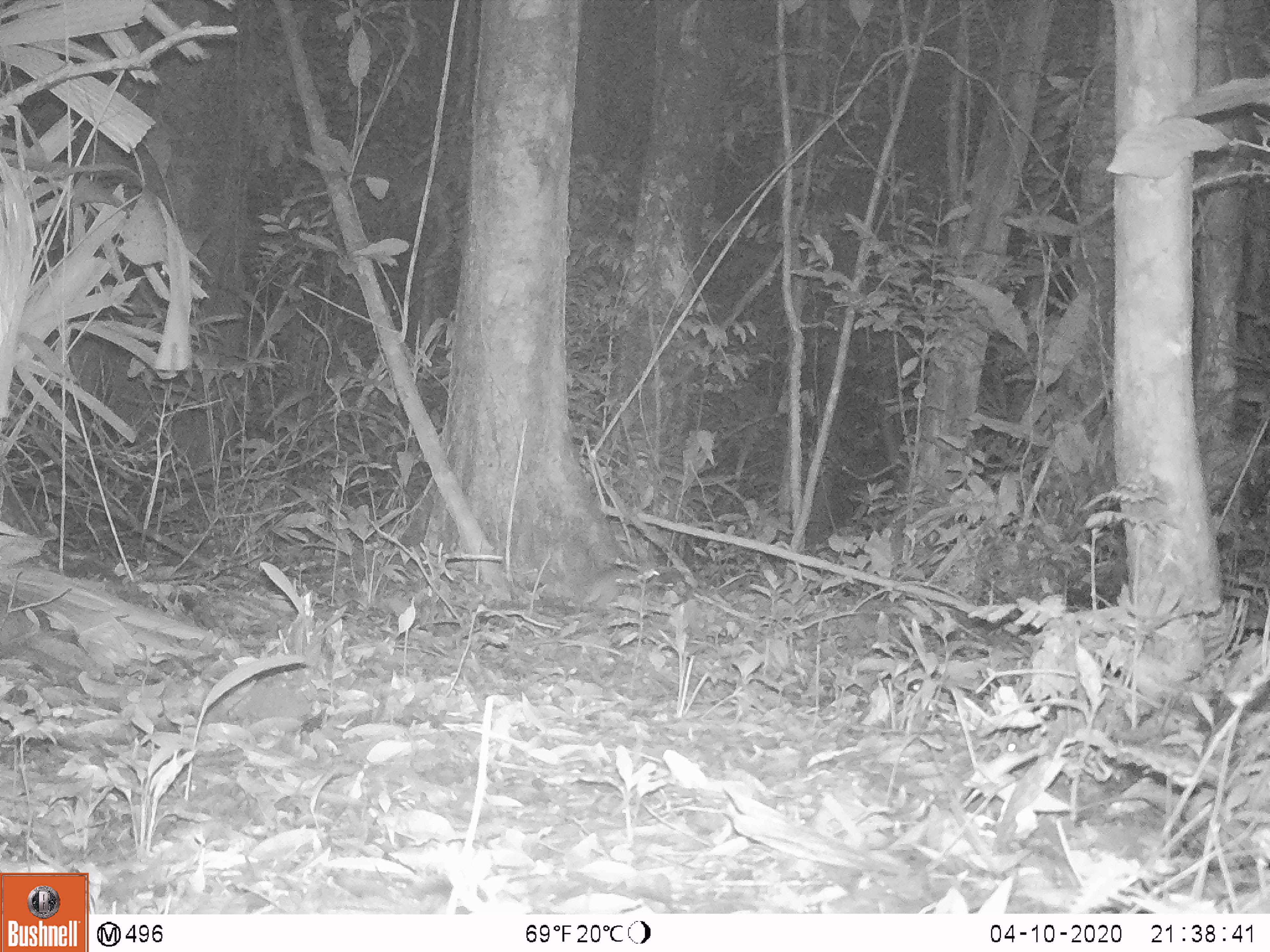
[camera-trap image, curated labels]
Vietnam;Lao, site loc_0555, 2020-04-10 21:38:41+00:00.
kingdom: Animalia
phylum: Chordata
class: Mammalia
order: Rodentia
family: Muridae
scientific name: Muridae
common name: old-world mice and rats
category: unidentified murid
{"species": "unidentified murid (old-world mice and rats) (Muridae)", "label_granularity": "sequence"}